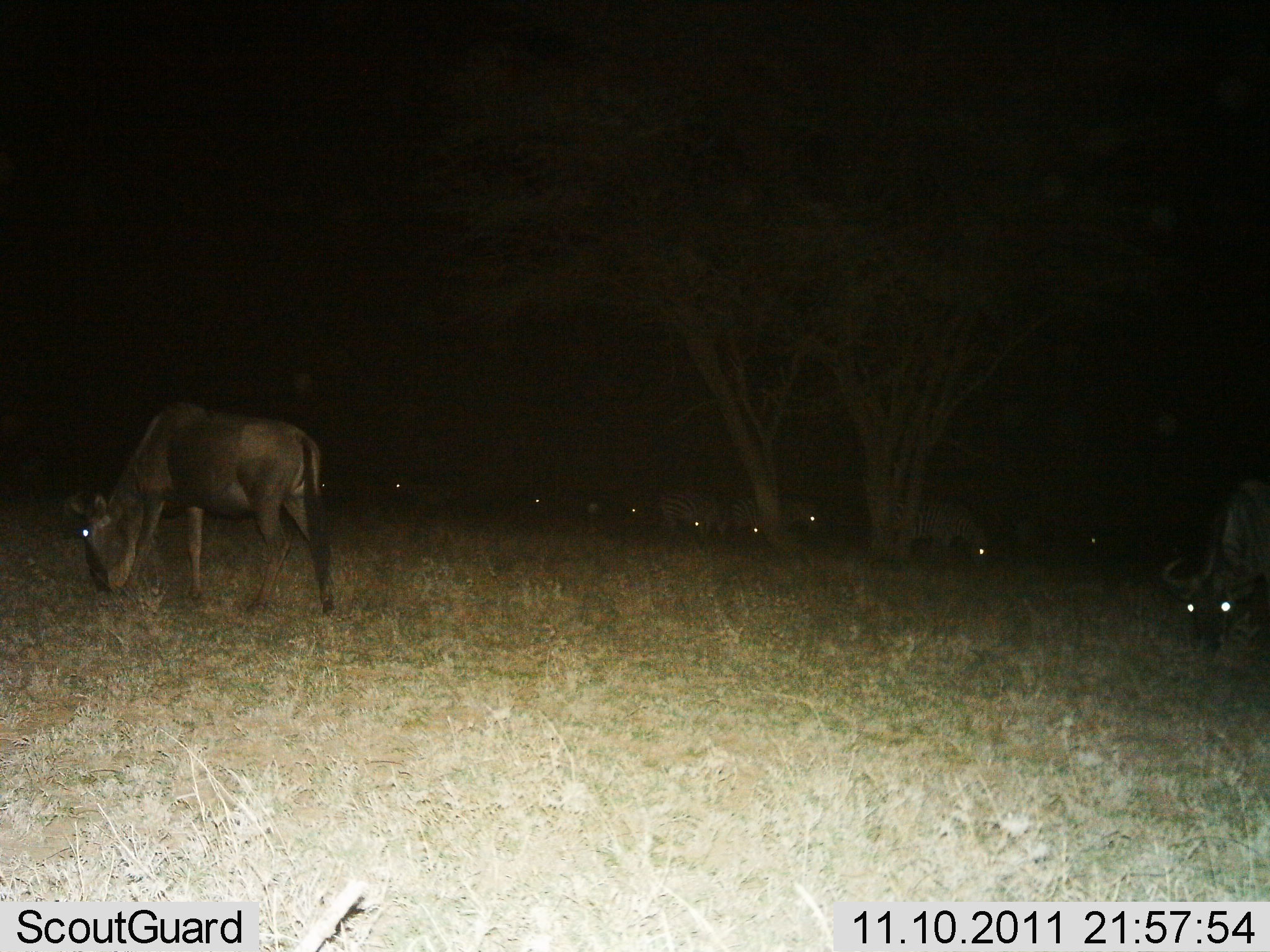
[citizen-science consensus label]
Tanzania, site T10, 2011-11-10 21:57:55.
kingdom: Animalia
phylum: Chordata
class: Mammalia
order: Artiodactyla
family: Bovidae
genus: Connochaetes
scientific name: Connochaetes taurinus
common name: blue wildebeest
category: wildebeest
Wildebeest (blue wildebeest) (Connochaetes taurinus), count 10. Behavior (volunteer vote fractions): standing 42%, resting 8%, moving 0%, interacting 0%. Young present (vote fraction): 0%. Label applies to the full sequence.